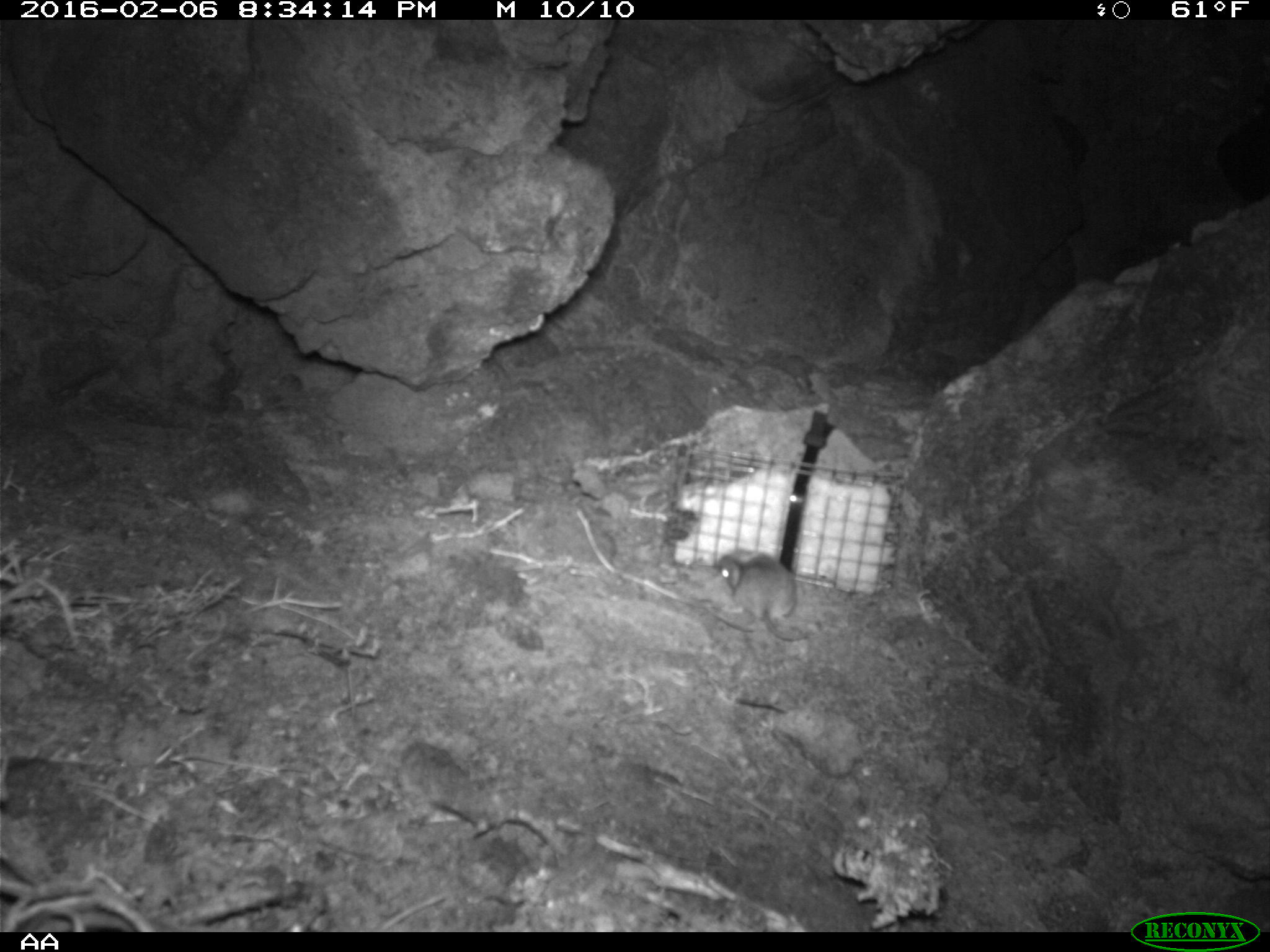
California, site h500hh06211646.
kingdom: Animalia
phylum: Chordata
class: Mammalia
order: Rodentia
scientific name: Rodentia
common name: rodent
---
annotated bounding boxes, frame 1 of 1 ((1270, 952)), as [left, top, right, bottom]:
rodent: [713, 550, 811, 642]